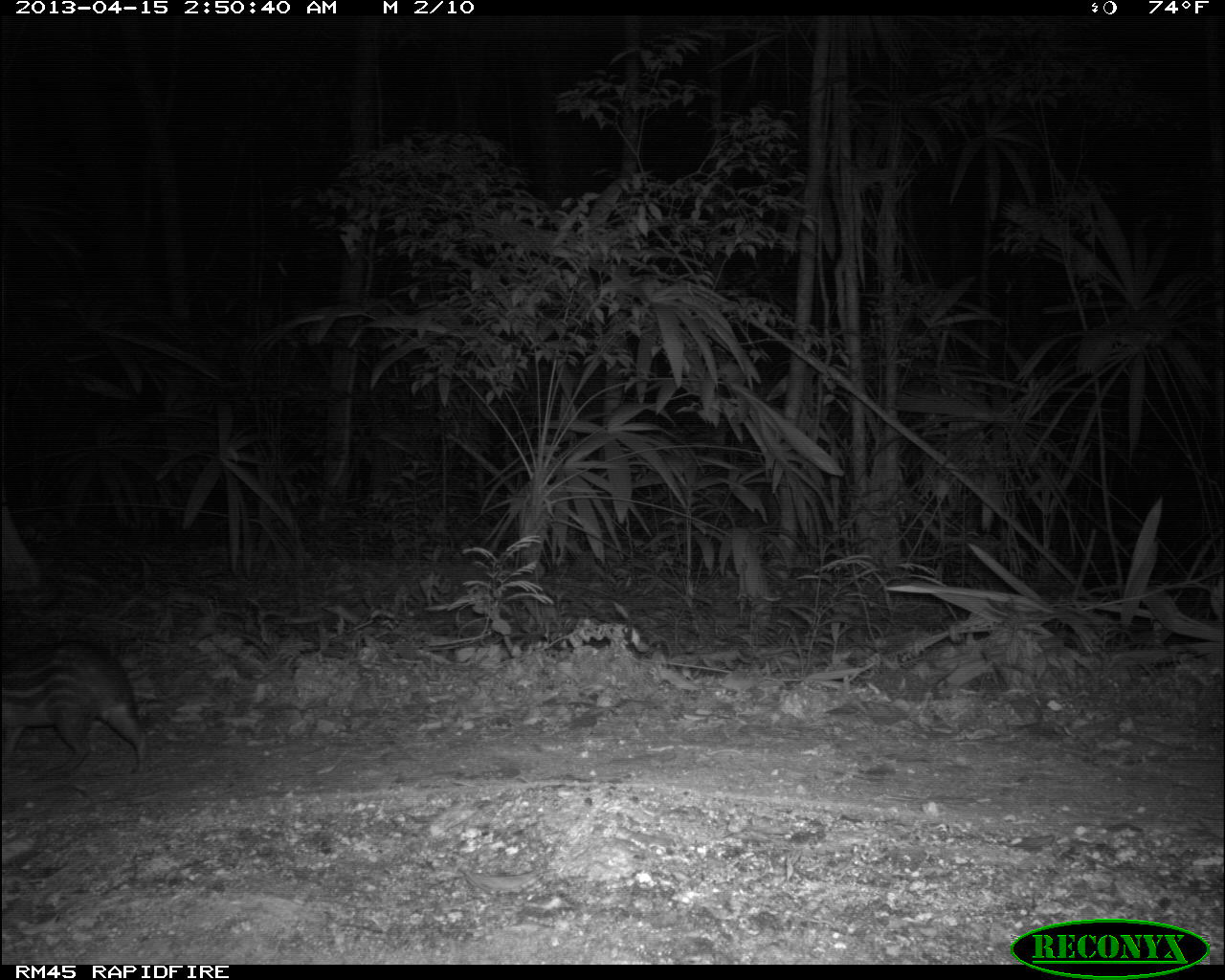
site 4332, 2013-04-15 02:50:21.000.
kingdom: Animalia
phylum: Chordata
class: Mammalia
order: Rodentia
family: Cuniculidae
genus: Cuniculus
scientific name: Cuniculus paca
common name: lowland paca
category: agouti paca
Agouti paca (lowland paca) (Cuniculus paca), count 1.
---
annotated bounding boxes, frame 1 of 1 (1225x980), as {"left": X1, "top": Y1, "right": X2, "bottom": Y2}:
agouti paca: {"left": 1, "top": 634, "right": 150, "bottom": 773}